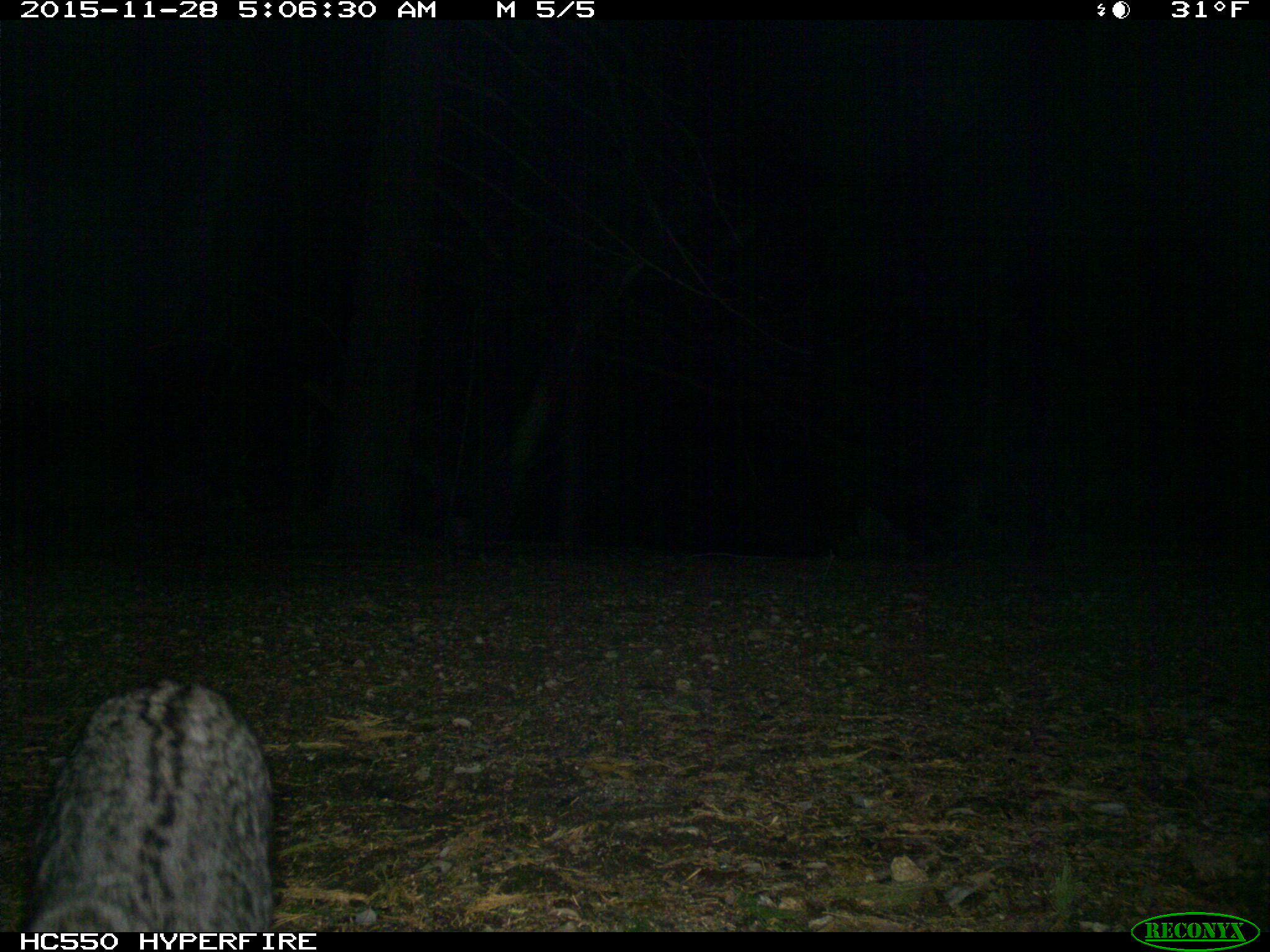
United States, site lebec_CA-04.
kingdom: Animalia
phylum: Chordata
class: Mammalia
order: Carnivora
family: Felidae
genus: Lynx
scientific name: Lynx rufus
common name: bobcat